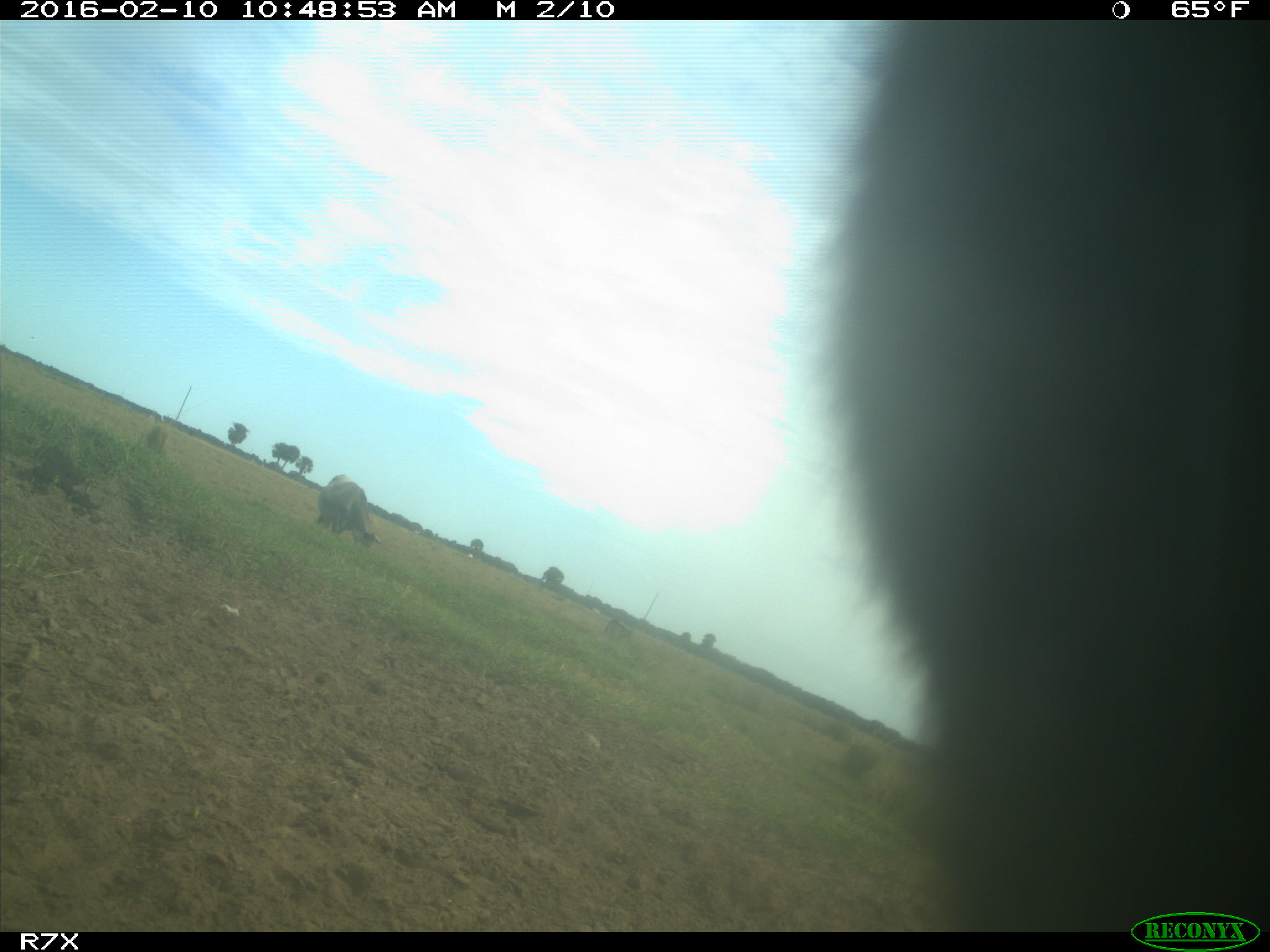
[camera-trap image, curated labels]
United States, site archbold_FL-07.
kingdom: Animalia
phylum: Chordata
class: Mammalia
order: Artiodactyla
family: Bovidae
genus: Bos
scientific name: Bos taurus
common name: domestic cow